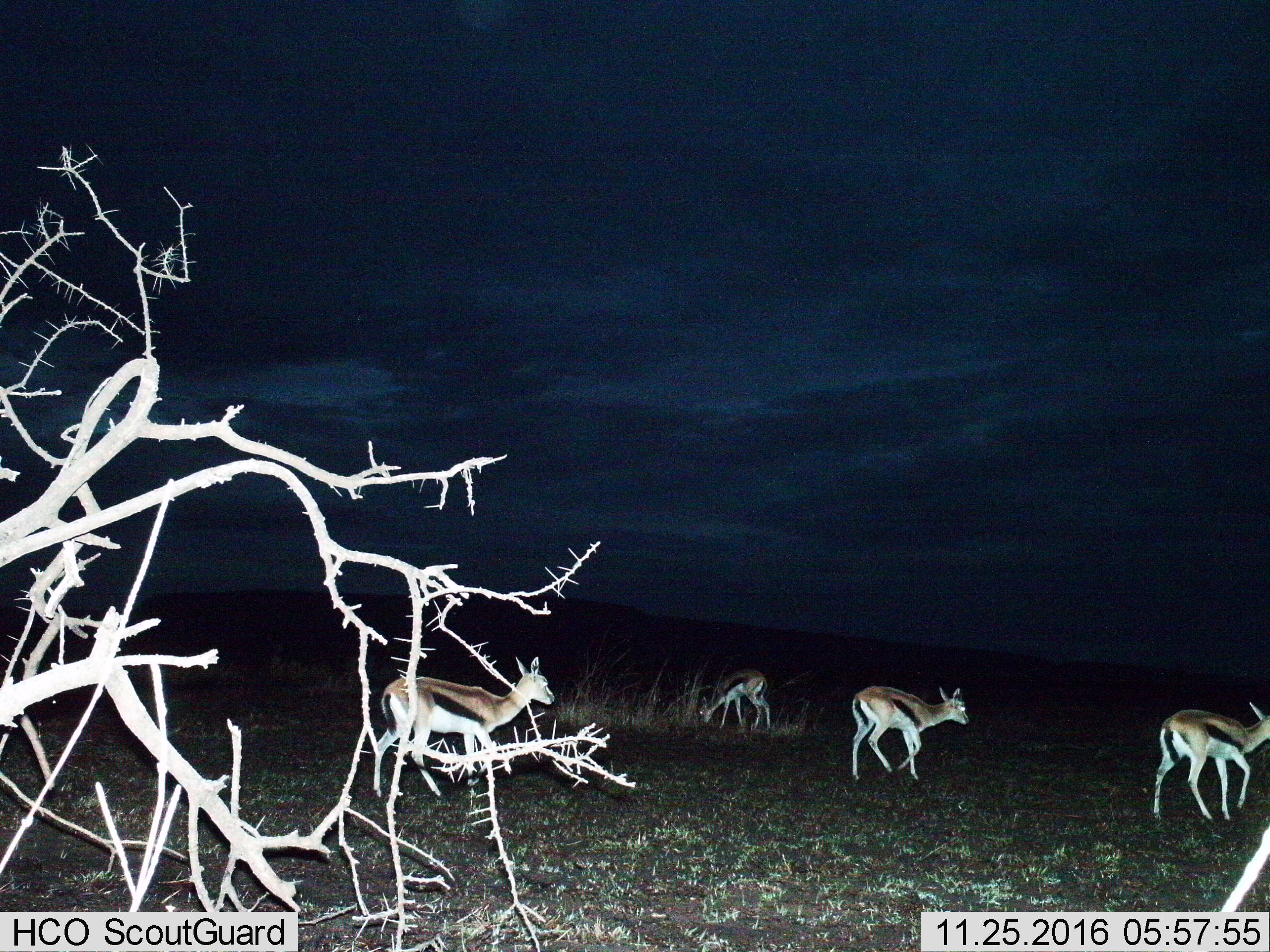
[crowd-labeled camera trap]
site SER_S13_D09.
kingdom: Animalia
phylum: Chordata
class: Mammalia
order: Artiodactyla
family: Bovidae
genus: Eudorcas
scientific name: Eudorcas thomsonii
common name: thomson's gazelle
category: gazellethomsons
Gazellethomsons (thomson's gazelle) (Eudorcas thomsonii), count 4. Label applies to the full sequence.